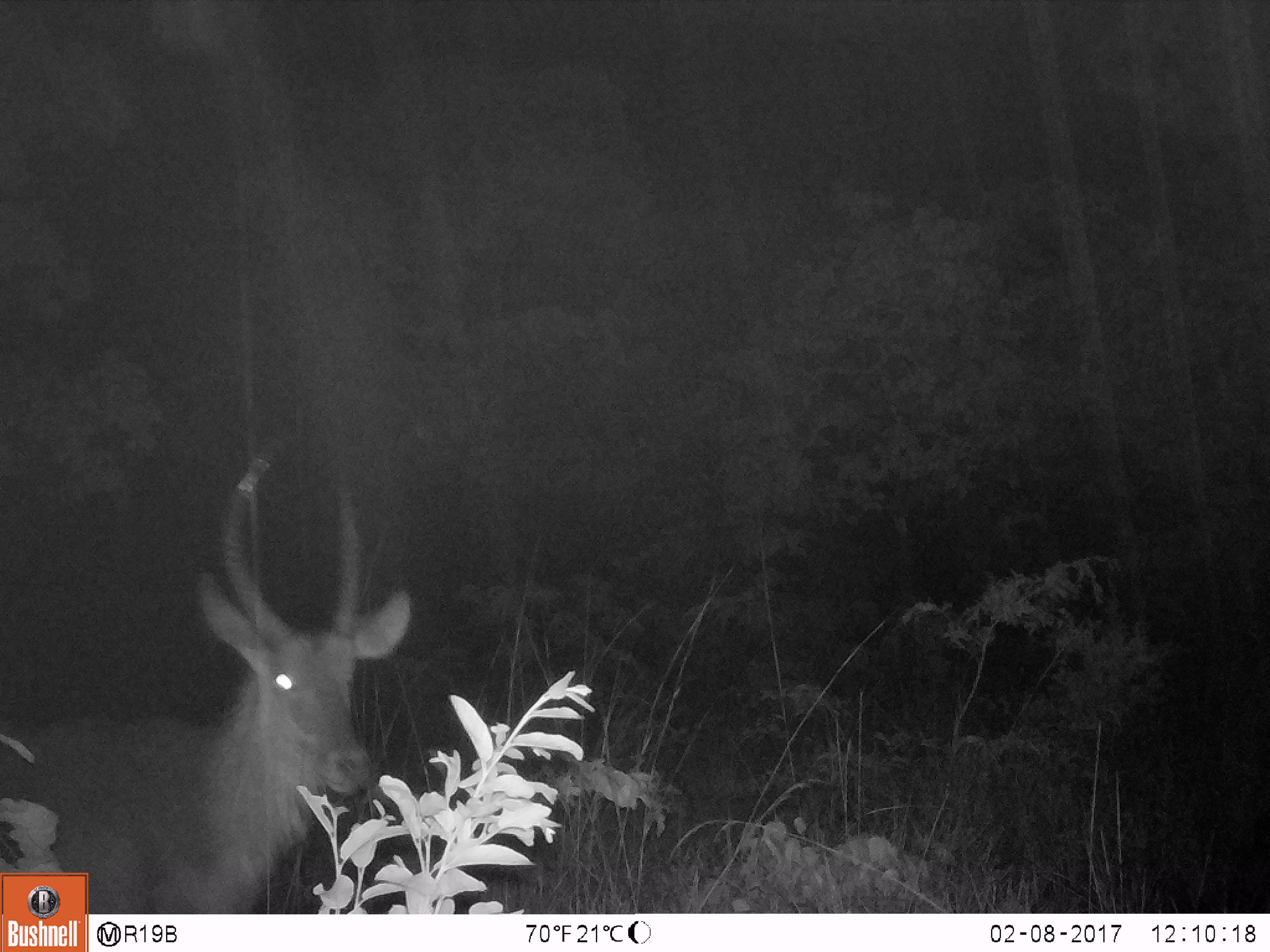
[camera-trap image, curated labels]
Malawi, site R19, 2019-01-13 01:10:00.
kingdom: Animalia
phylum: Chordata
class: Mammalia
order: Artiodactyla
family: Bovidae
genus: Kobus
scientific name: Kobus ellipsiprymnus ellipsiprymnus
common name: common waterbuck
Common waterbuck (Kobus ellipsiprymnus ellipsiprymnus), count 1.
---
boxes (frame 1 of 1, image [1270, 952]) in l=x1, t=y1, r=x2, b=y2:
common waterbuck: l=0, t=440, r=427, b=866